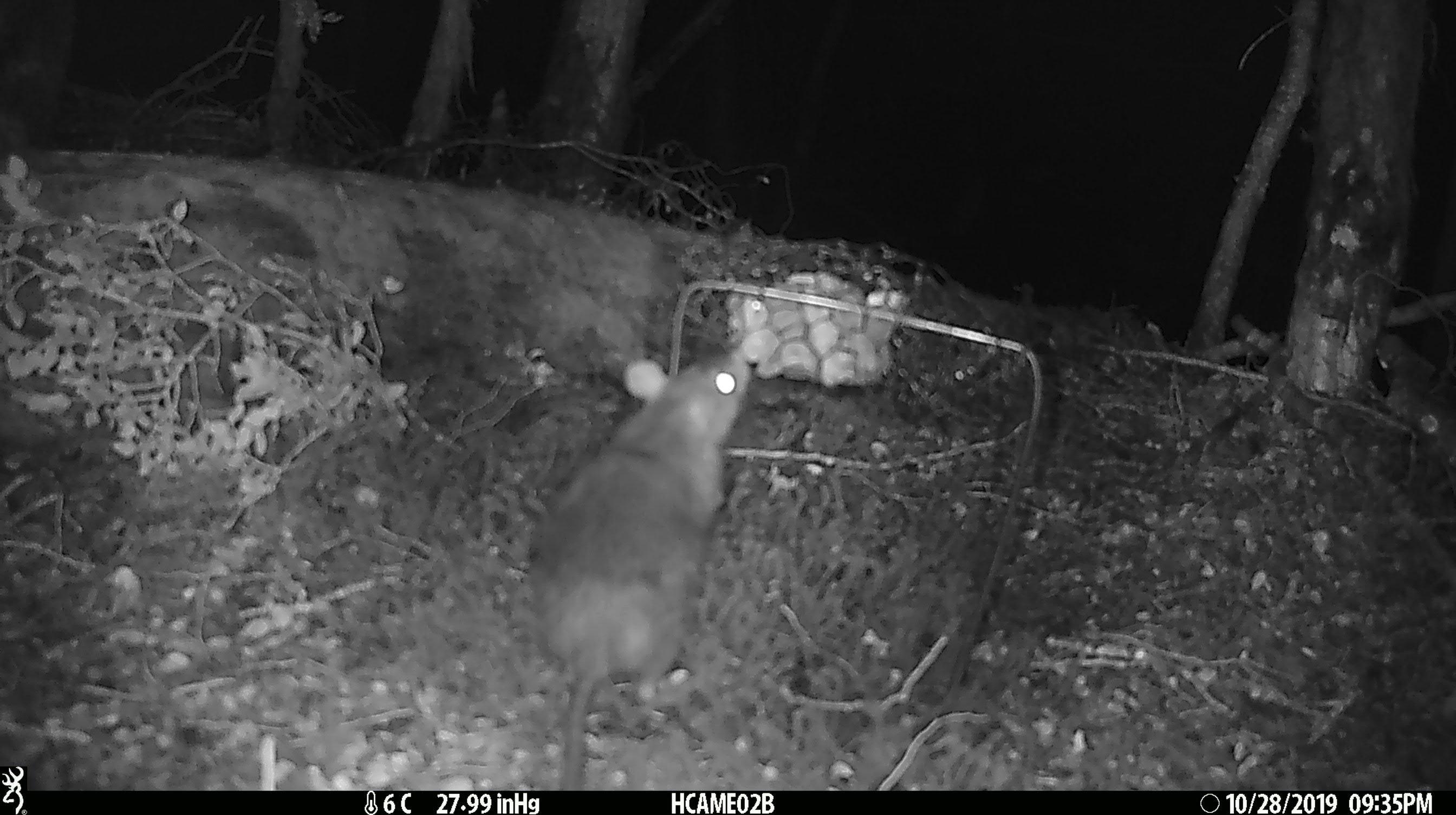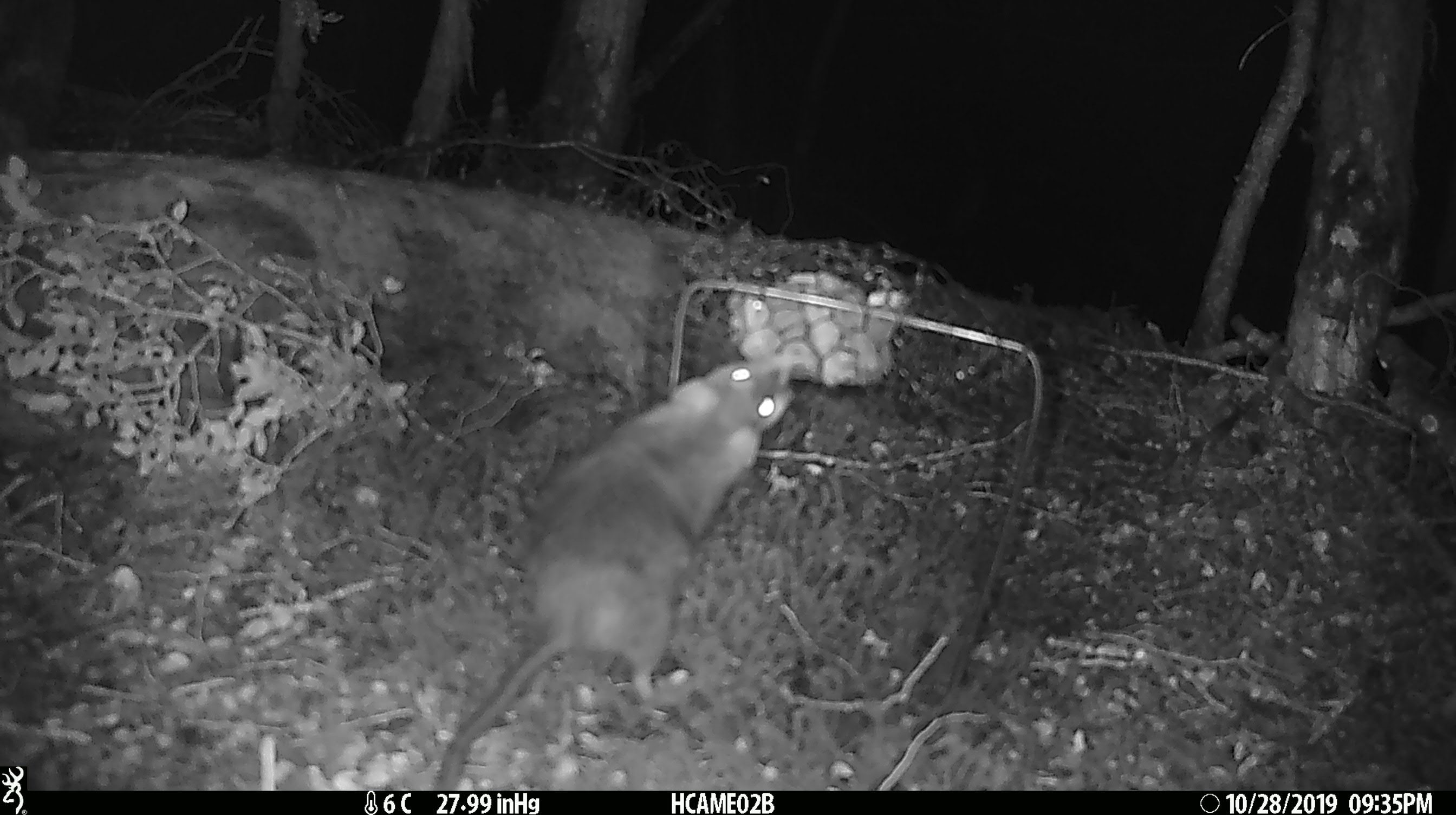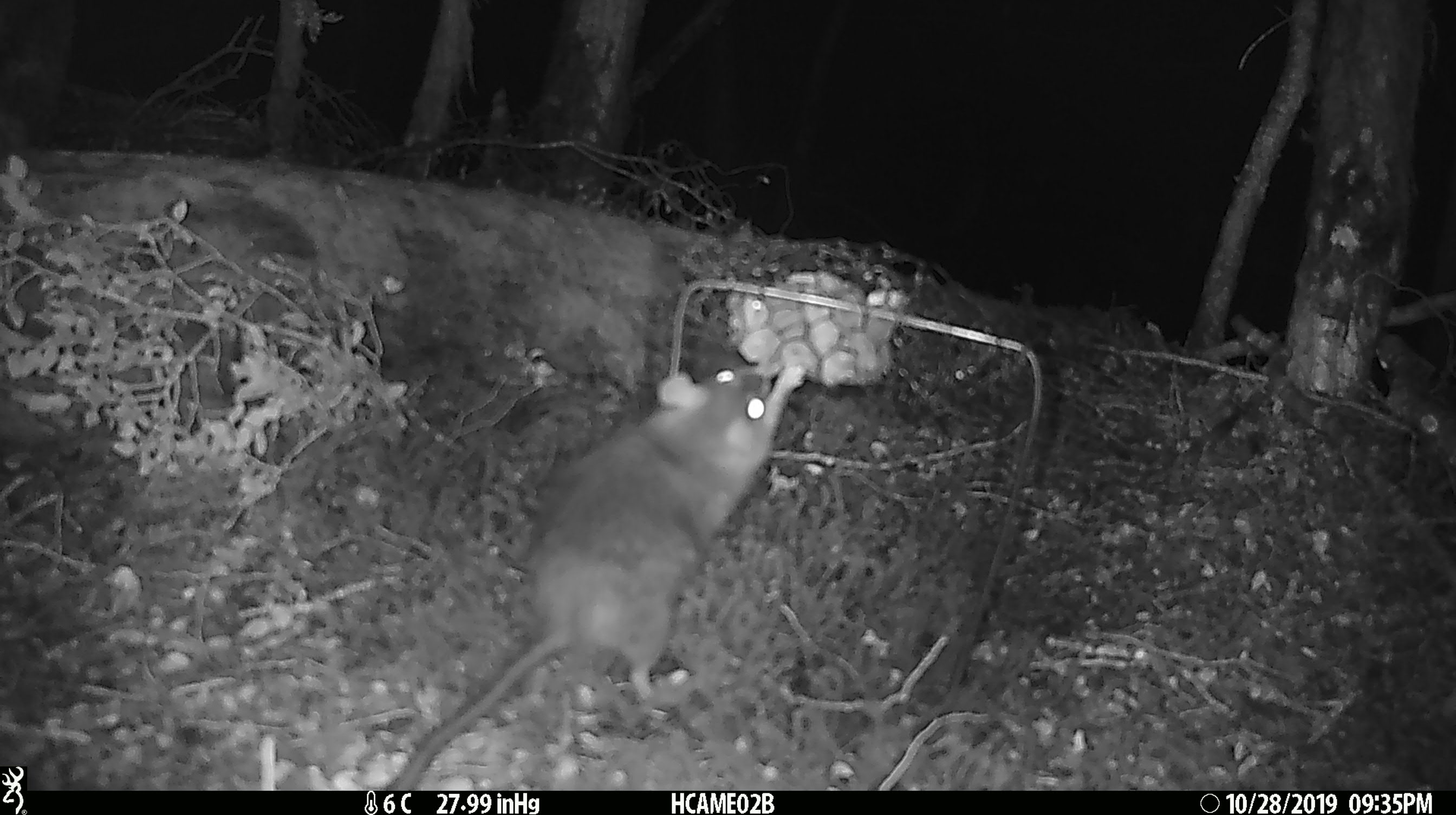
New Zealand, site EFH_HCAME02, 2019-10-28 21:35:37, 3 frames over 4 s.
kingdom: Animalia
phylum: Chordata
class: Mammalia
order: Rodentia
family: Muridae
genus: Rattus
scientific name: Rattus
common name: rat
Rat (Rattus).